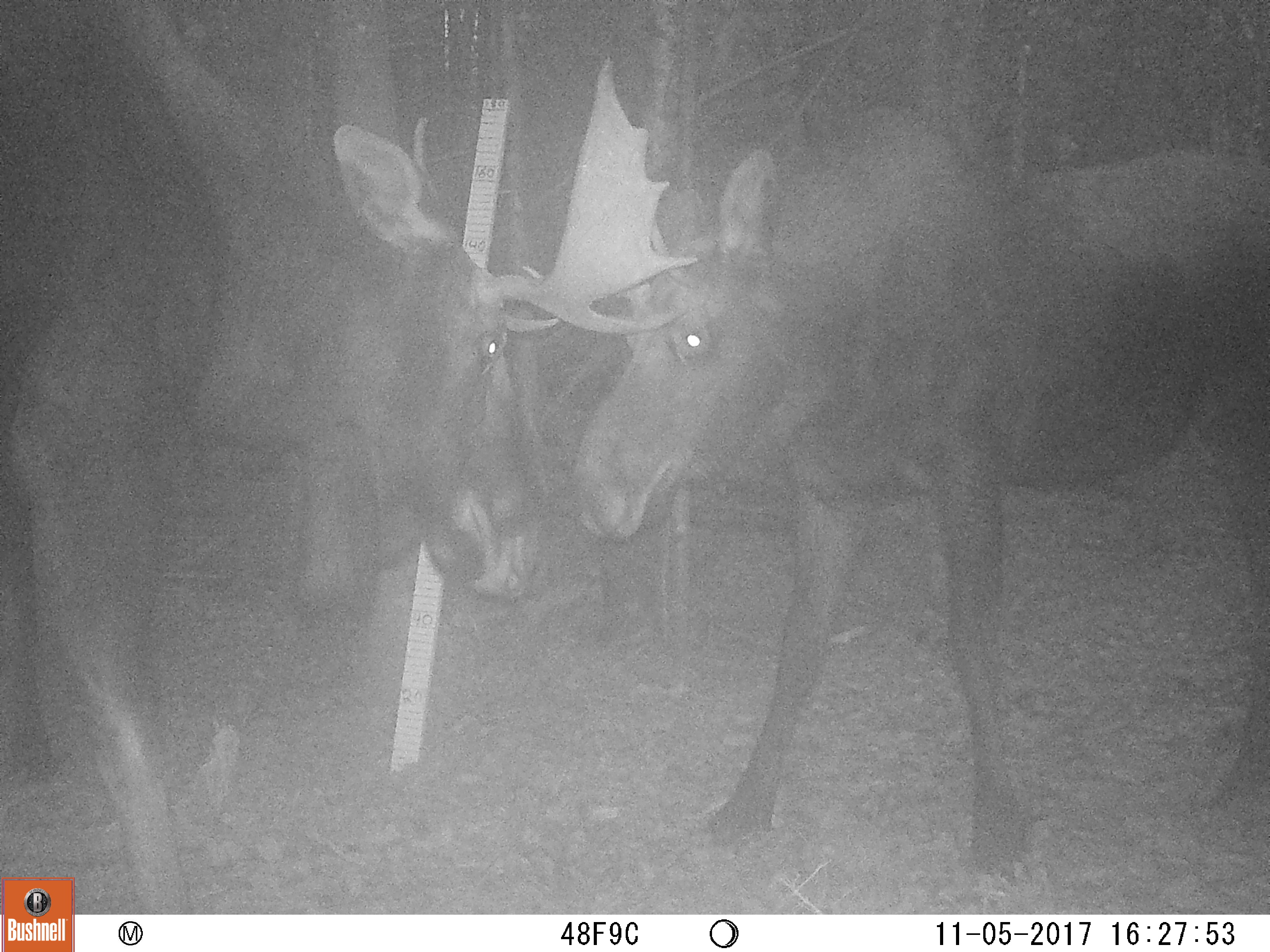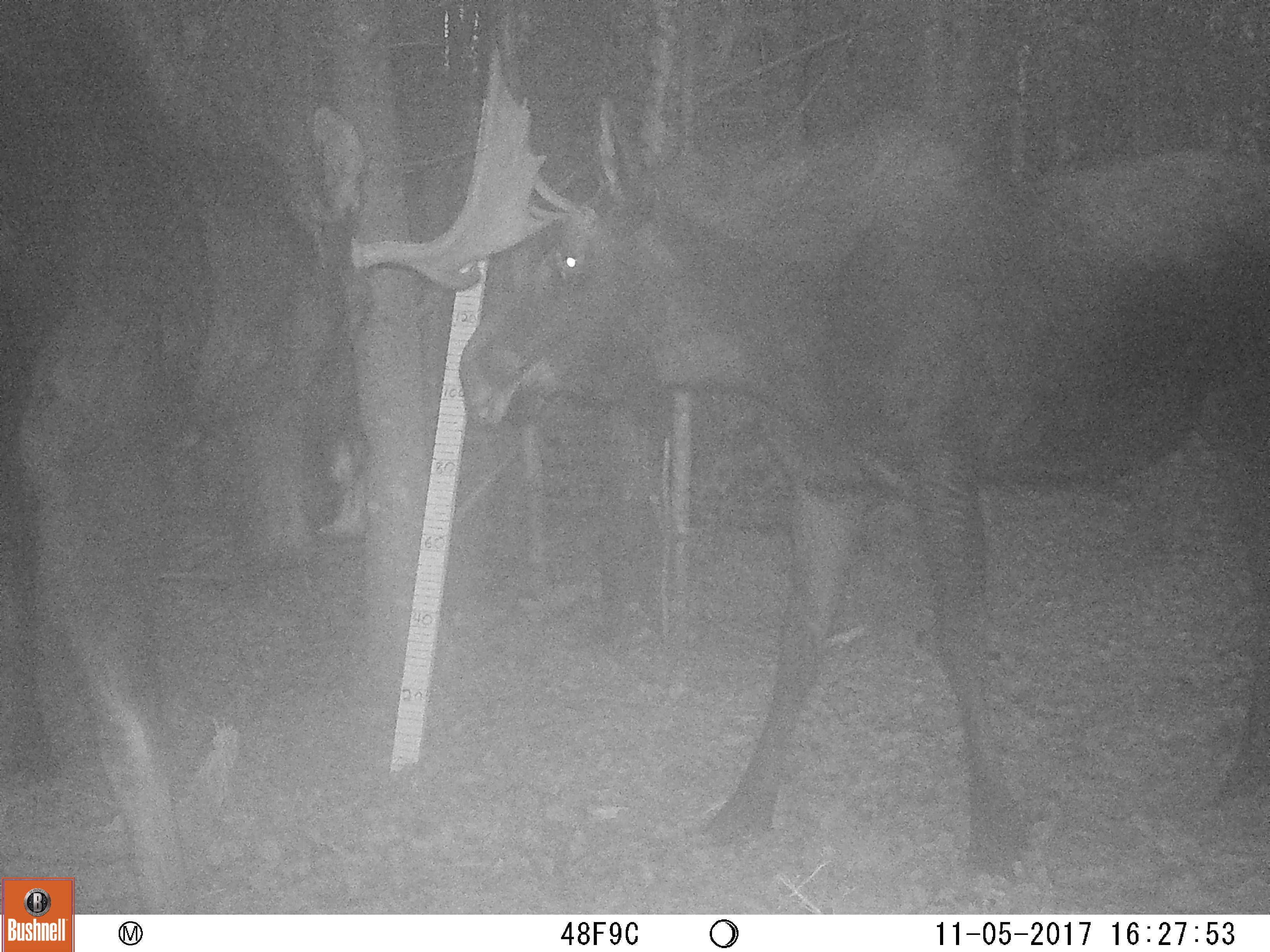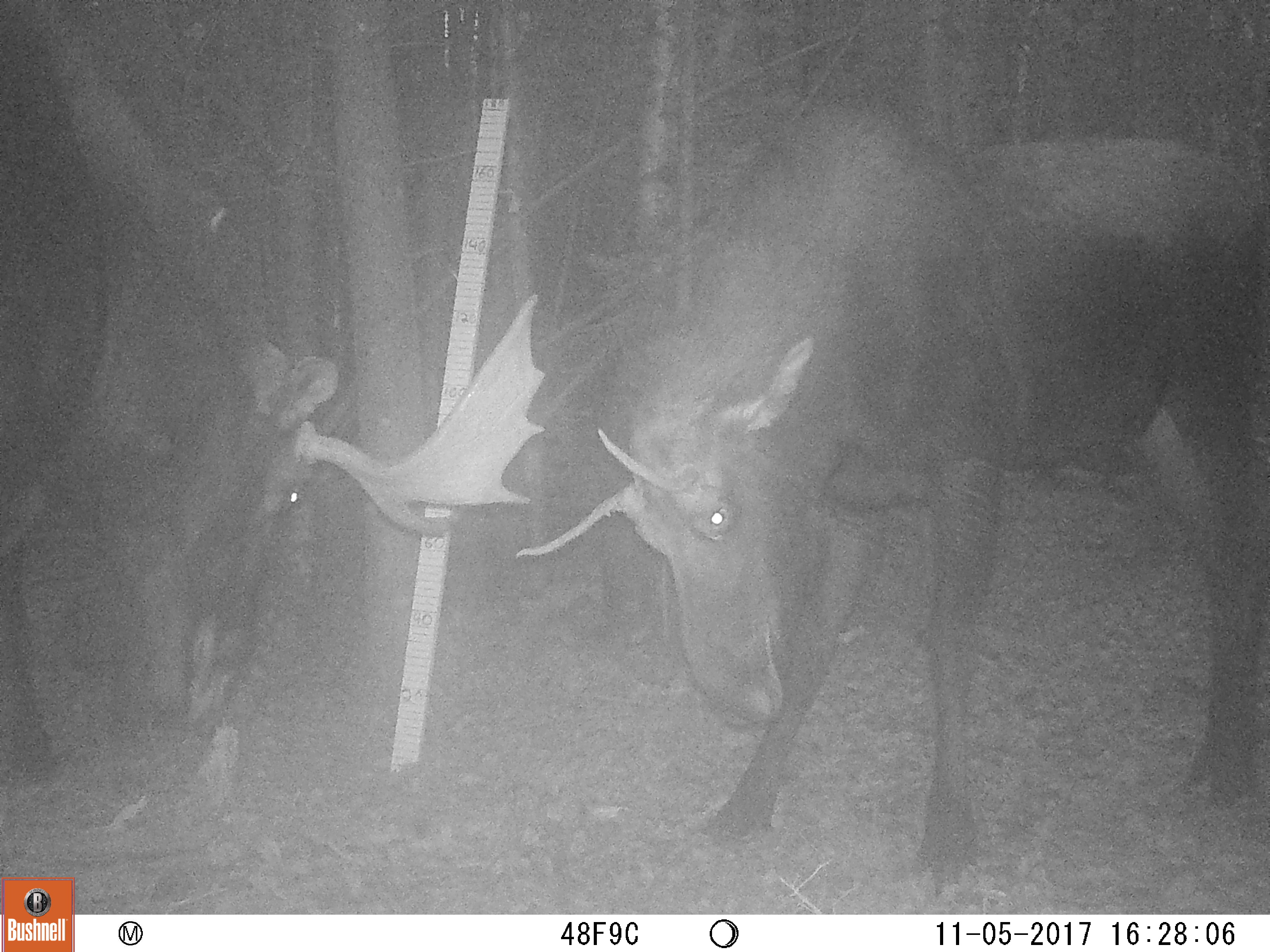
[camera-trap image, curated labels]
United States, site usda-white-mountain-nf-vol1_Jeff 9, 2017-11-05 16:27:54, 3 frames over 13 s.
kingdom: Animalia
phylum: Chordata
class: Mammalia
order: Artiodactyla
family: Cervidae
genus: Alces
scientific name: Alces alces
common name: moose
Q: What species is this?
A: Moose (Alces alces).